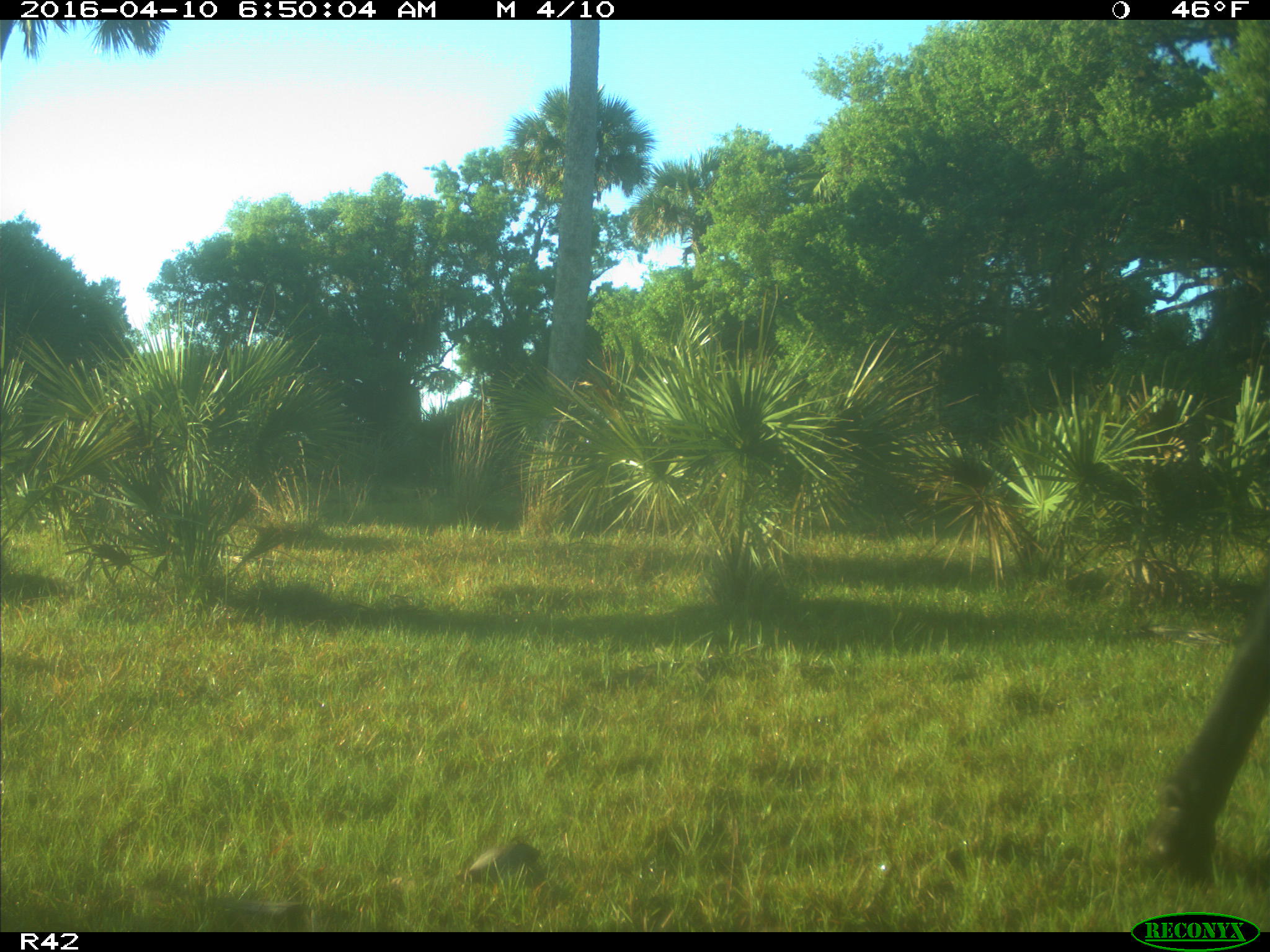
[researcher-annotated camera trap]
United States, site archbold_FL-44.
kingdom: Animalia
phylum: Chordata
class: Mammalia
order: Artiodactyla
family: Bovidae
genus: Bos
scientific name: Bos taurus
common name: domestic cow